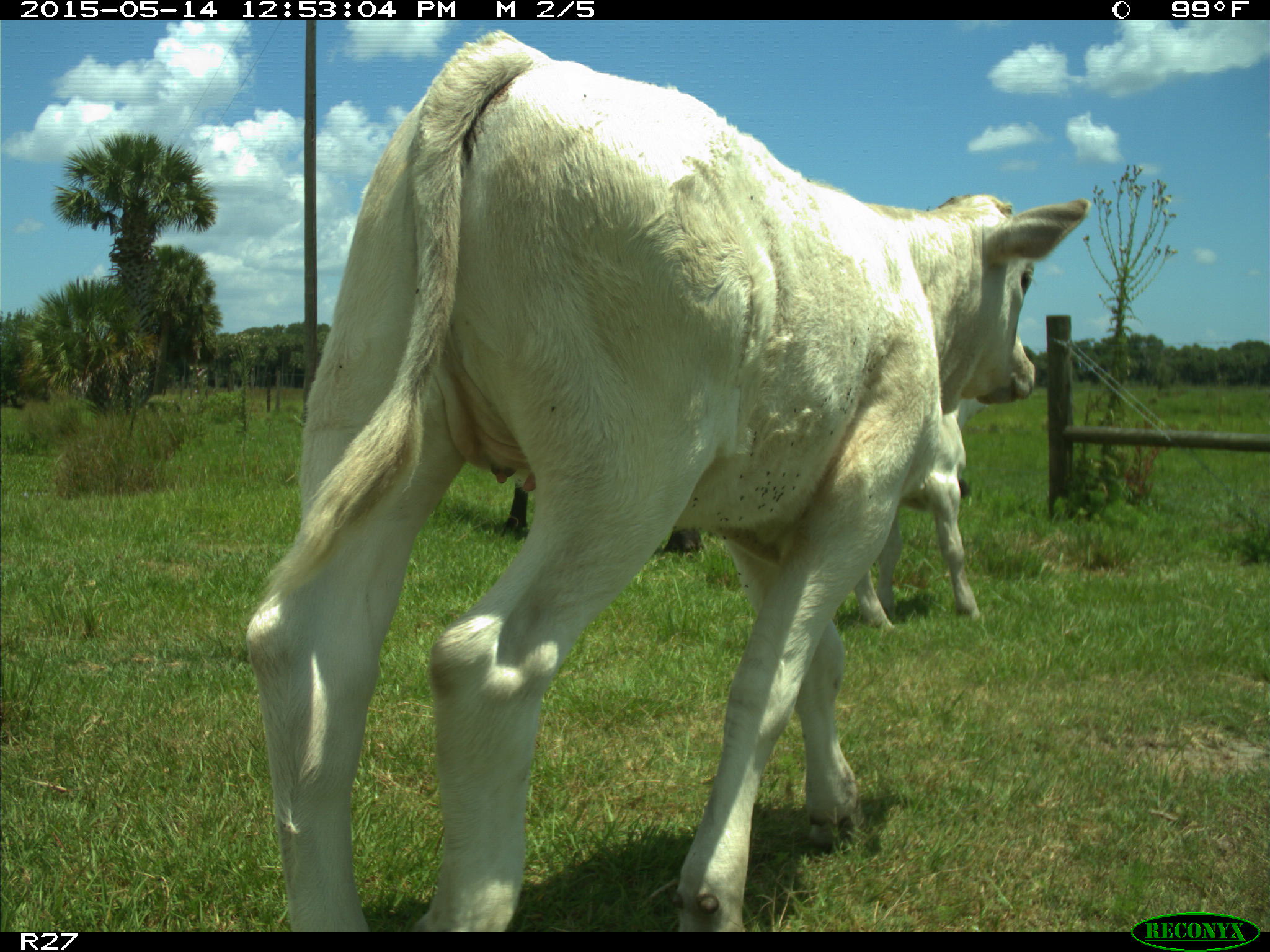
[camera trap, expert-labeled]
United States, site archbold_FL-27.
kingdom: Animalia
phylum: Chordata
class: Mammalia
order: Artiodactyla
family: Bovidae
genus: Bos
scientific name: Bos taurus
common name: domestic cow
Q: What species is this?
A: Bos taurus (domestic cow).